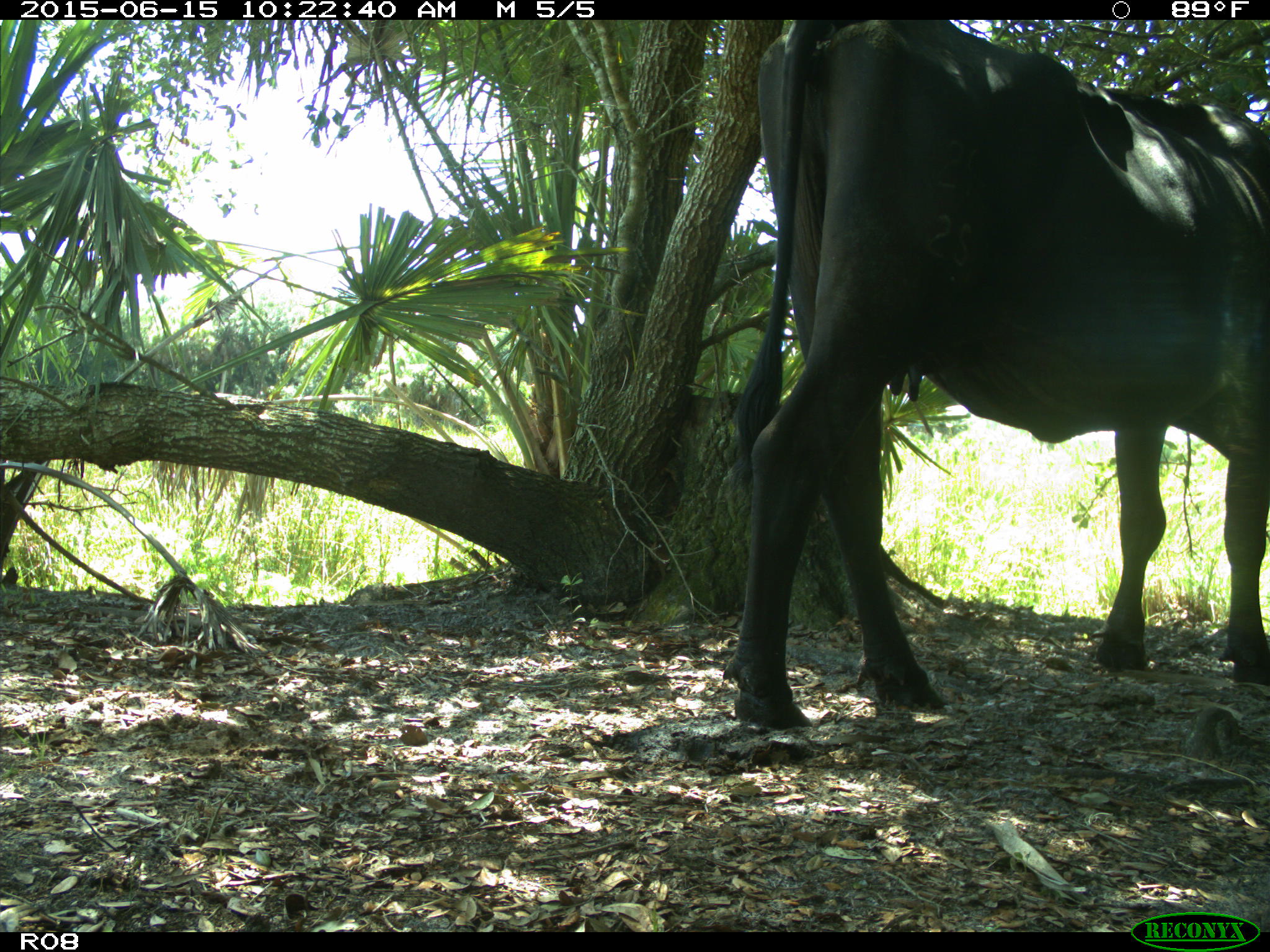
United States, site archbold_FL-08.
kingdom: Animalia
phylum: Chordata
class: Mammalia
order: Artiodactyla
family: Bovidae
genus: Bos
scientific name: Bos taurus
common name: domestic cow